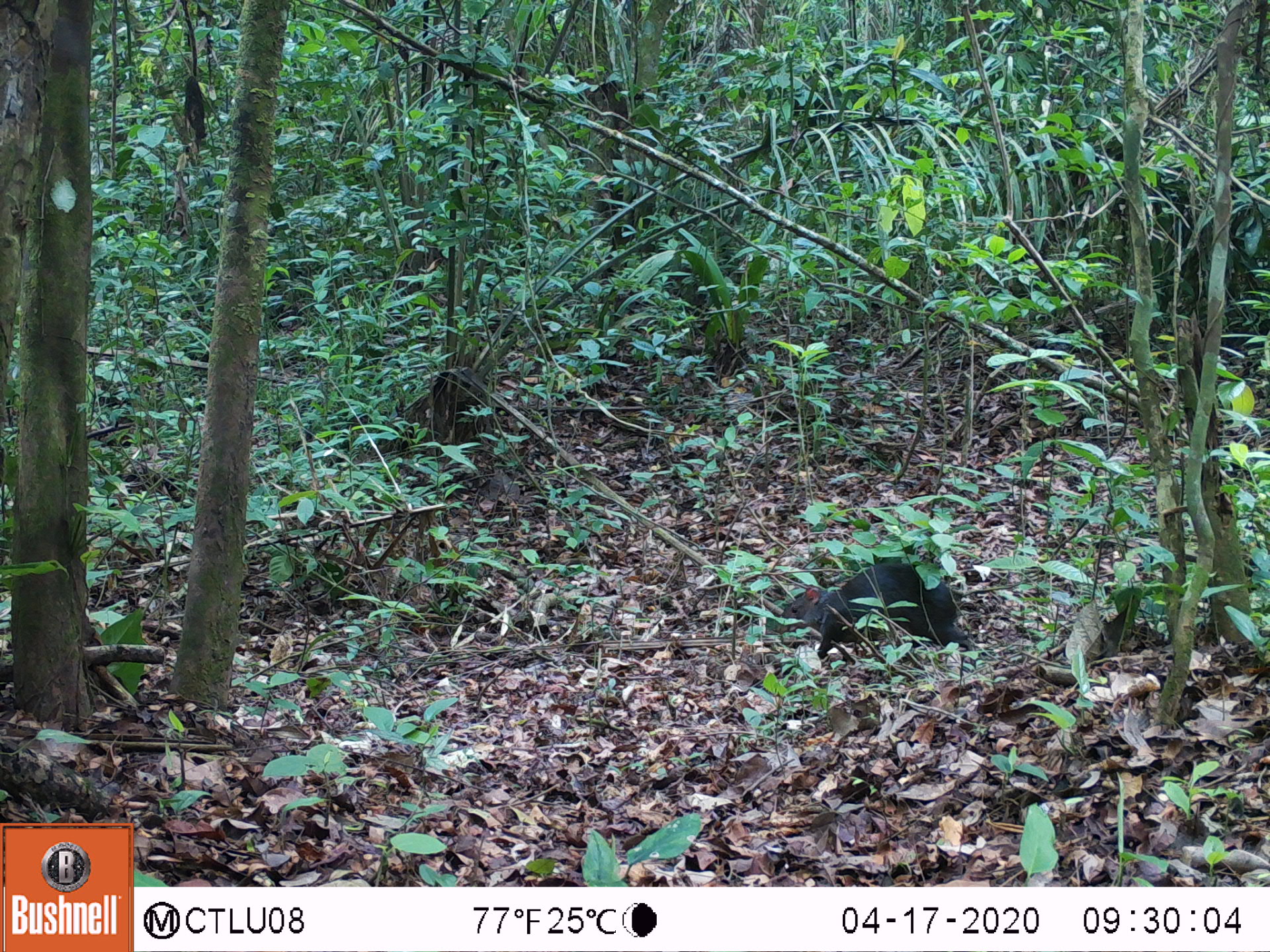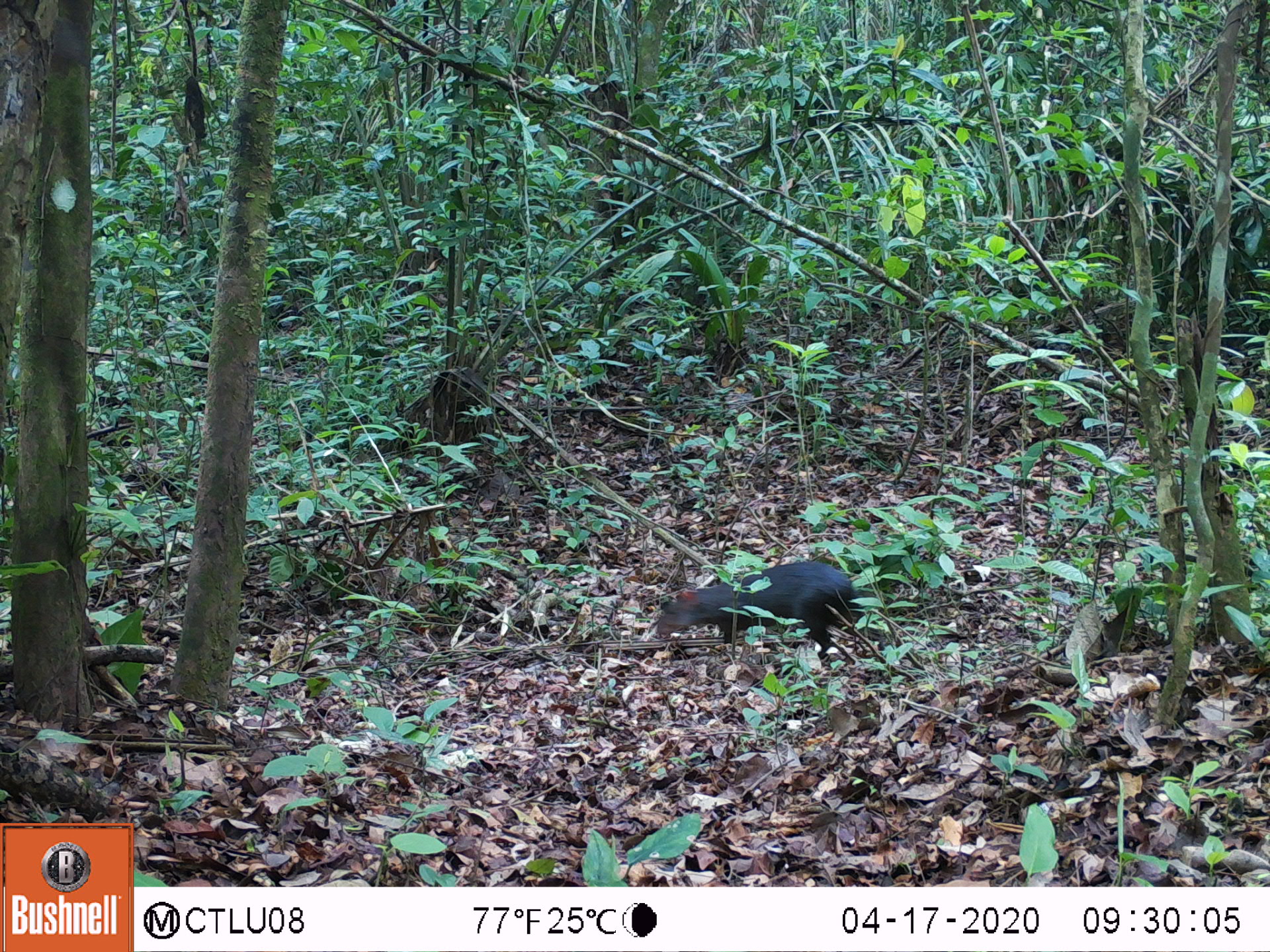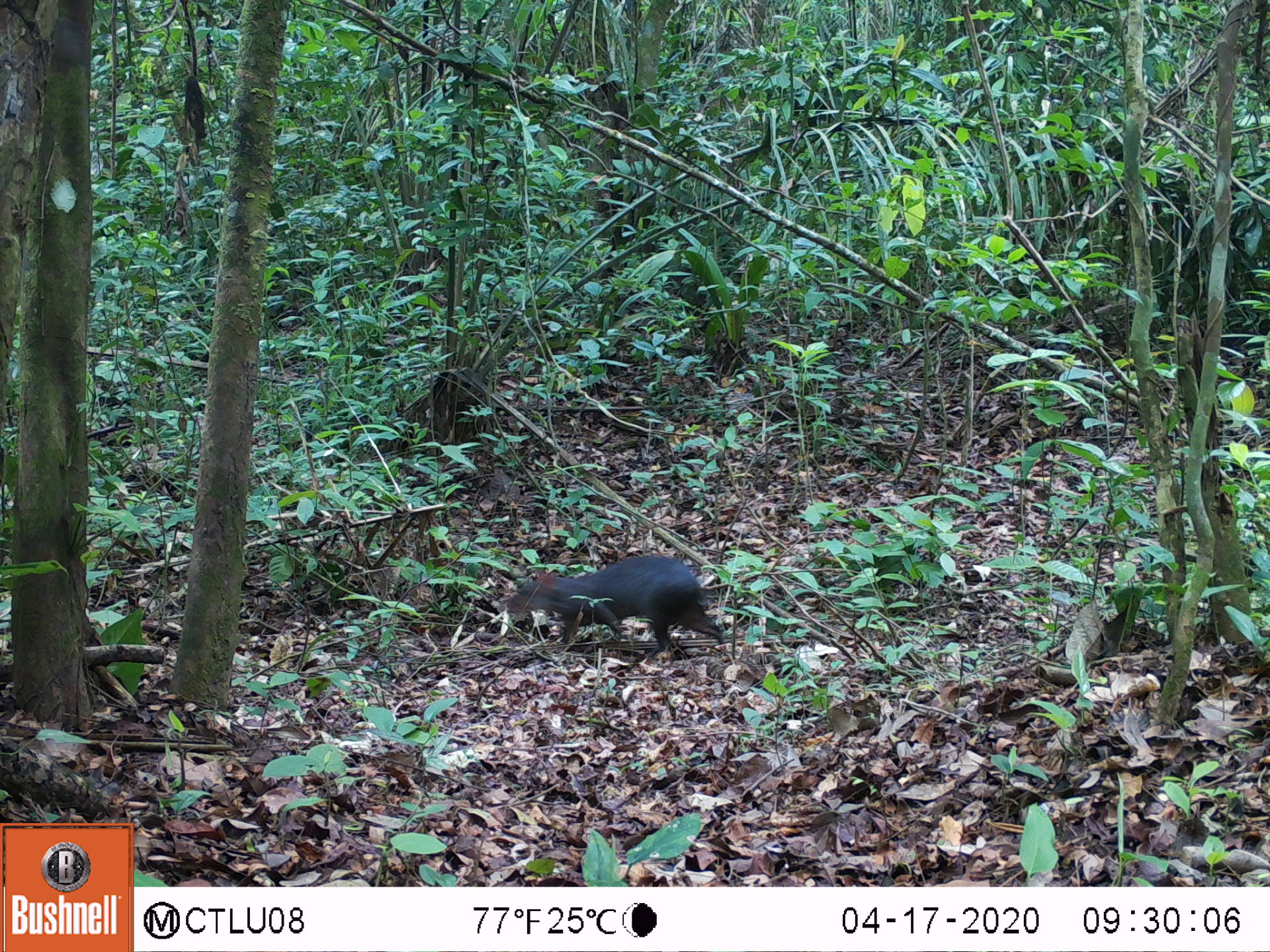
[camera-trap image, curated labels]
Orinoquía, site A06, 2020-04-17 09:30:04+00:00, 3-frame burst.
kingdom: Animalia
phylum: Chordata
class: Mammalia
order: Rodentia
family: Dasyproctidae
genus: Dasyprocta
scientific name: Dasyprocta fuliginosa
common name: black agouti